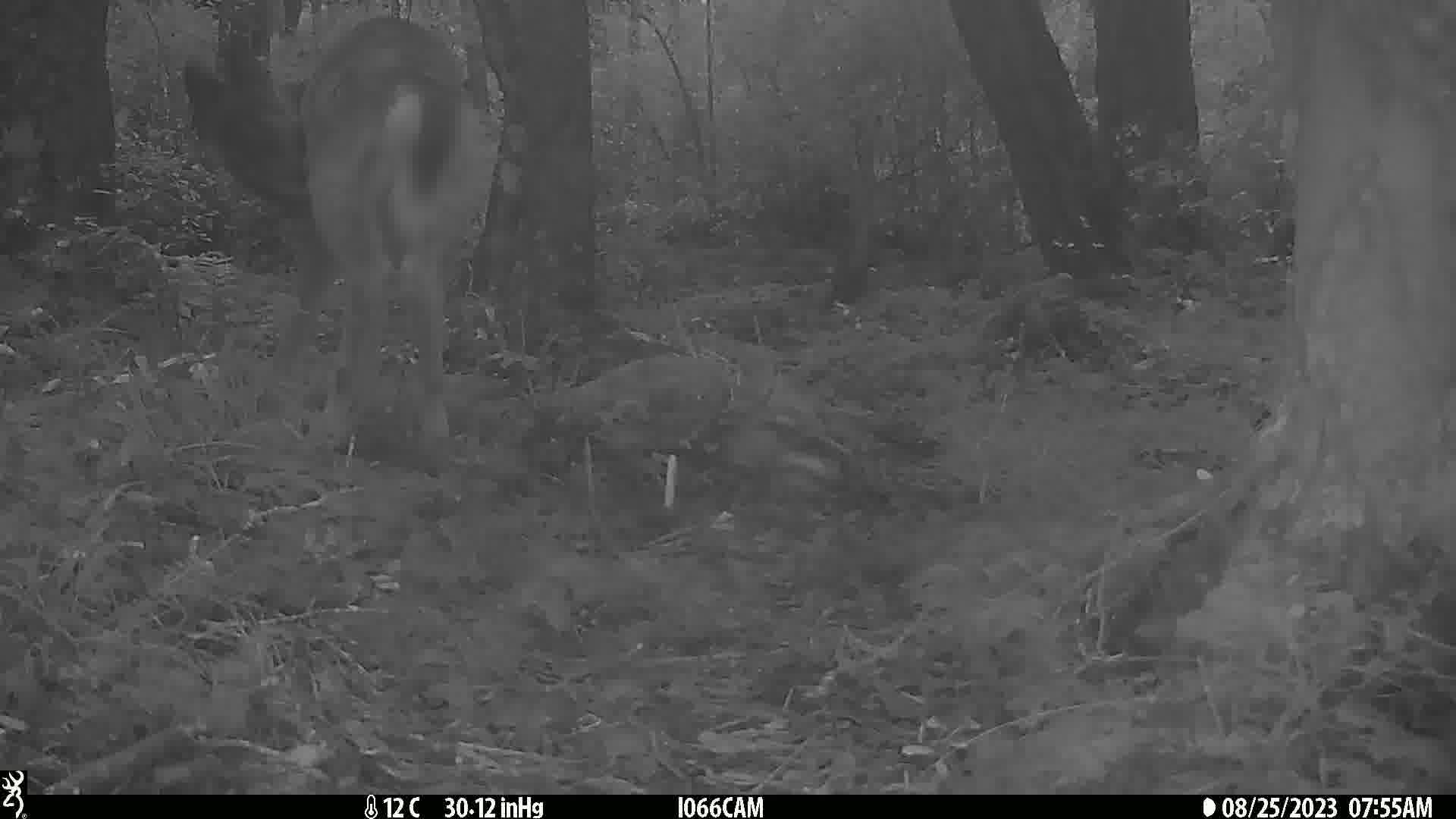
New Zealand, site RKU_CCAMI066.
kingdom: Animalia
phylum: Chordata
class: Mammalia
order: Artiodactyla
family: Cervidae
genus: Odocoileus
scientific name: Odocoileus virginianus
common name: white-tailed deer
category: white tailed deer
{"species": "white tailed deer (white-tailed deer) (Odocoileus virginianus)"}